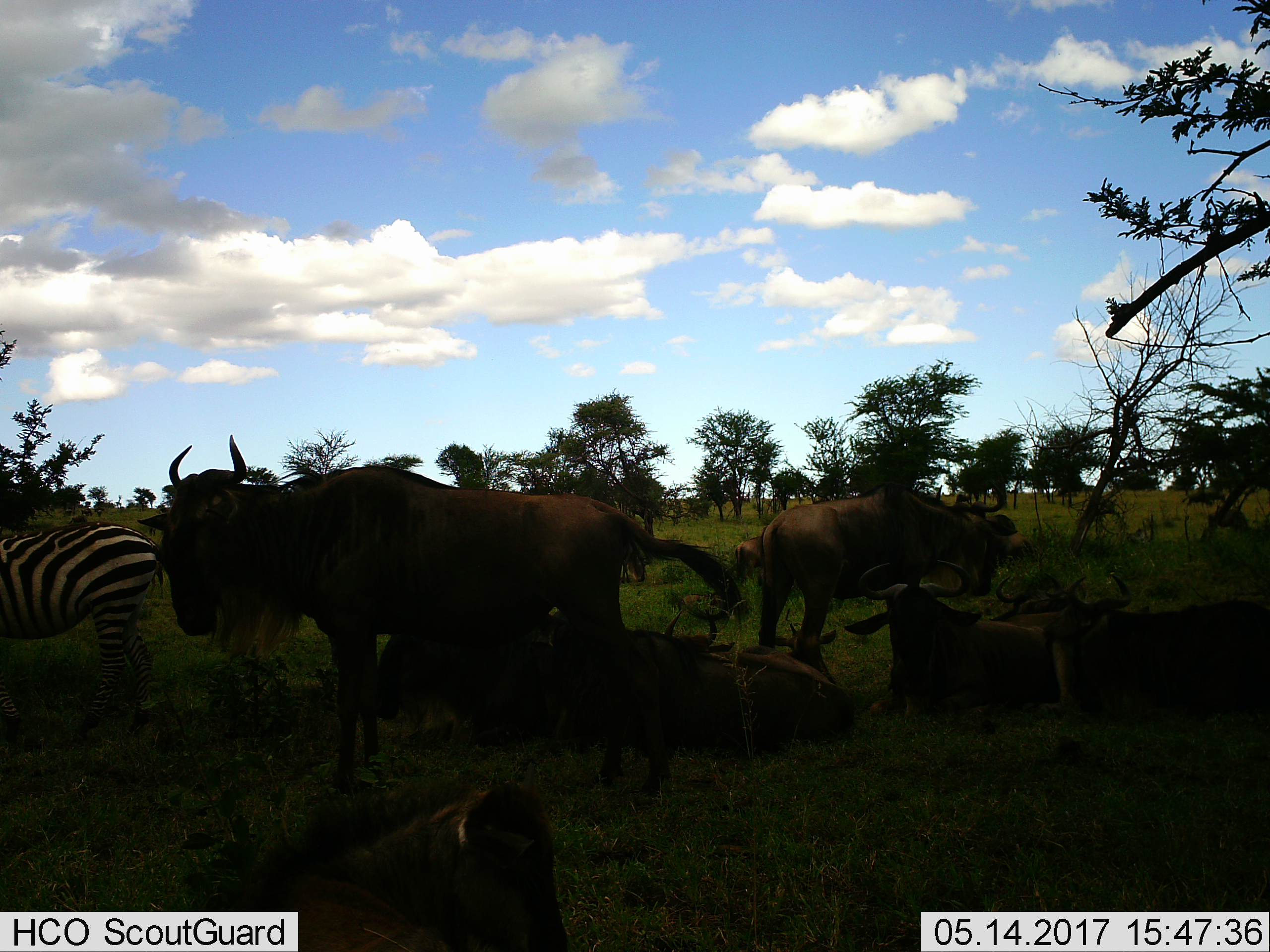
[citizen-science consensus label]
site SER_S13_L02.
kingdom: Animalia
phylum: Chordata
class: Mammalia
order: Artiodactyla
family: Bovidae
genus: Connochaetes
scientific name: Connochaetes taurinus taurinus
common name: blue wildebeest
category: wildebeestblue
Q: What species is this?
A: Wildebeestblue (blue wildebeest) (Connochaetes taurinus taurinus).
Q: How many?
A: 9.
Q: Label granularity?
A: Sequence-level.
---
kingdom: Animalia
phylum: Chordata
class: Mammalia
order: Perissodactyla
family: Equidae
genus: Equus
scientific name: Equus quagga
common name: plains zebra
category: zebraplains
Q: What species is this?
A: Zebraplains (plains zebra) (Equus quagga).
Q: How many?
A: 1.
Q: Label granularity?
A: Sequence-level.